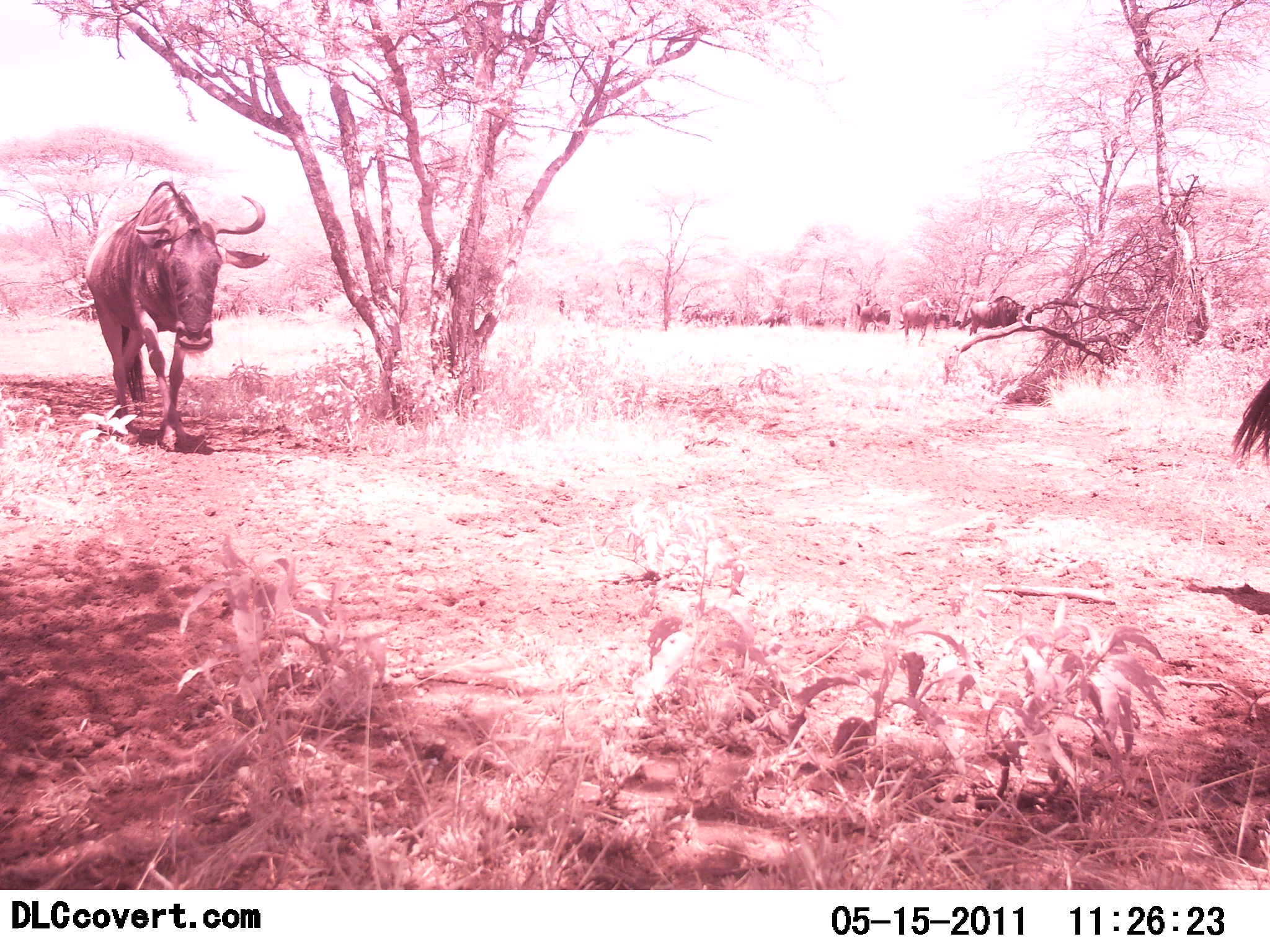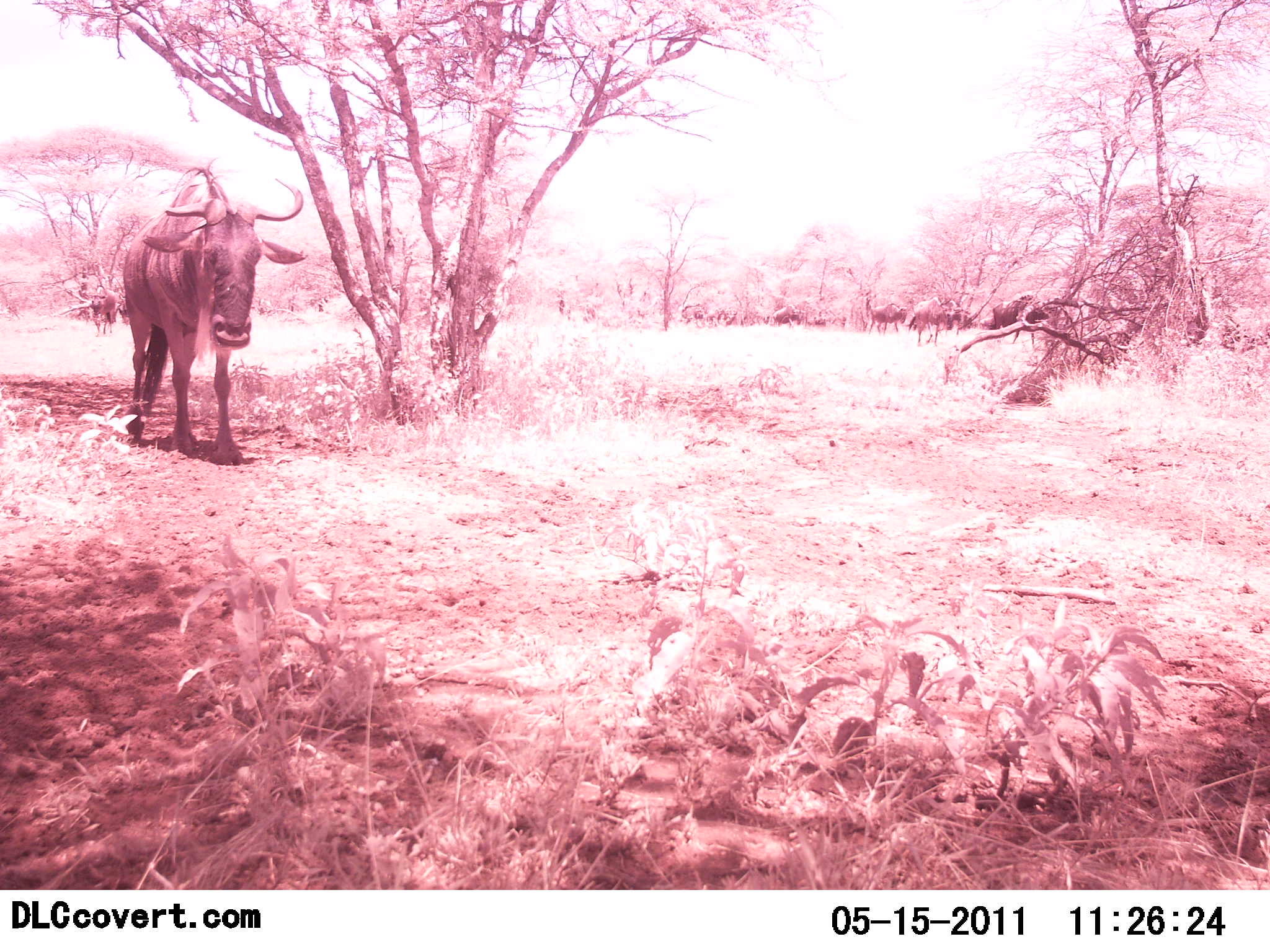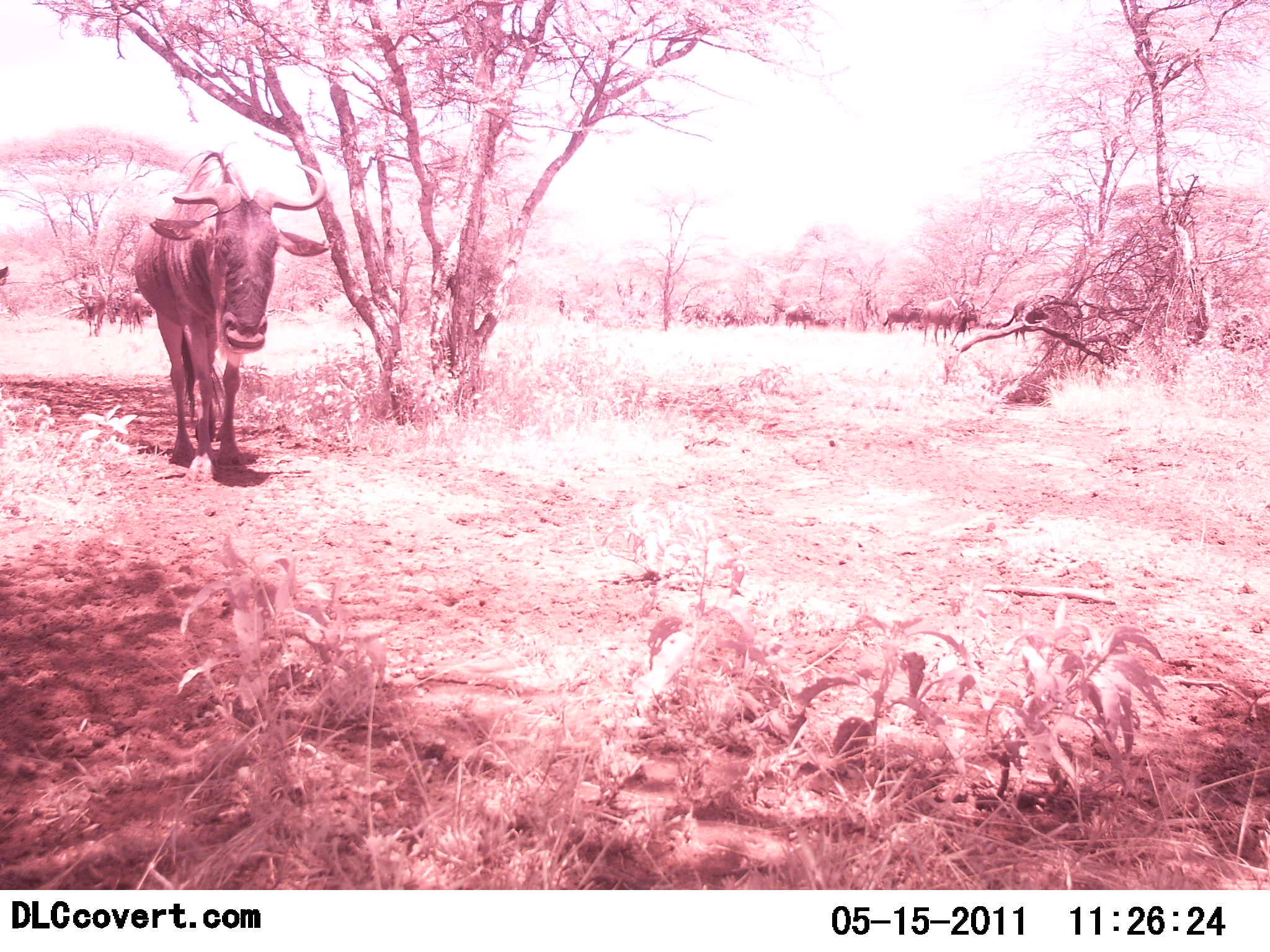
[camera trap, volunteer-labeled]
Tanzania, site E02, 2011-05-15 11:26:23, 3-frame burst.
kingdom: Animalia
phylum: Chordata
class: Mammalia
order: Artiodactyla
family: Bovidae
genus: Connochaetes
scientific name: Connochaetes taurinus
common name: blue wildebeest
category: wildebeest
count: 11-50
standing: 14%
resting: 0%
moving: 93%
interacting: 0%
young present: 0%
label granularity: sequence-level